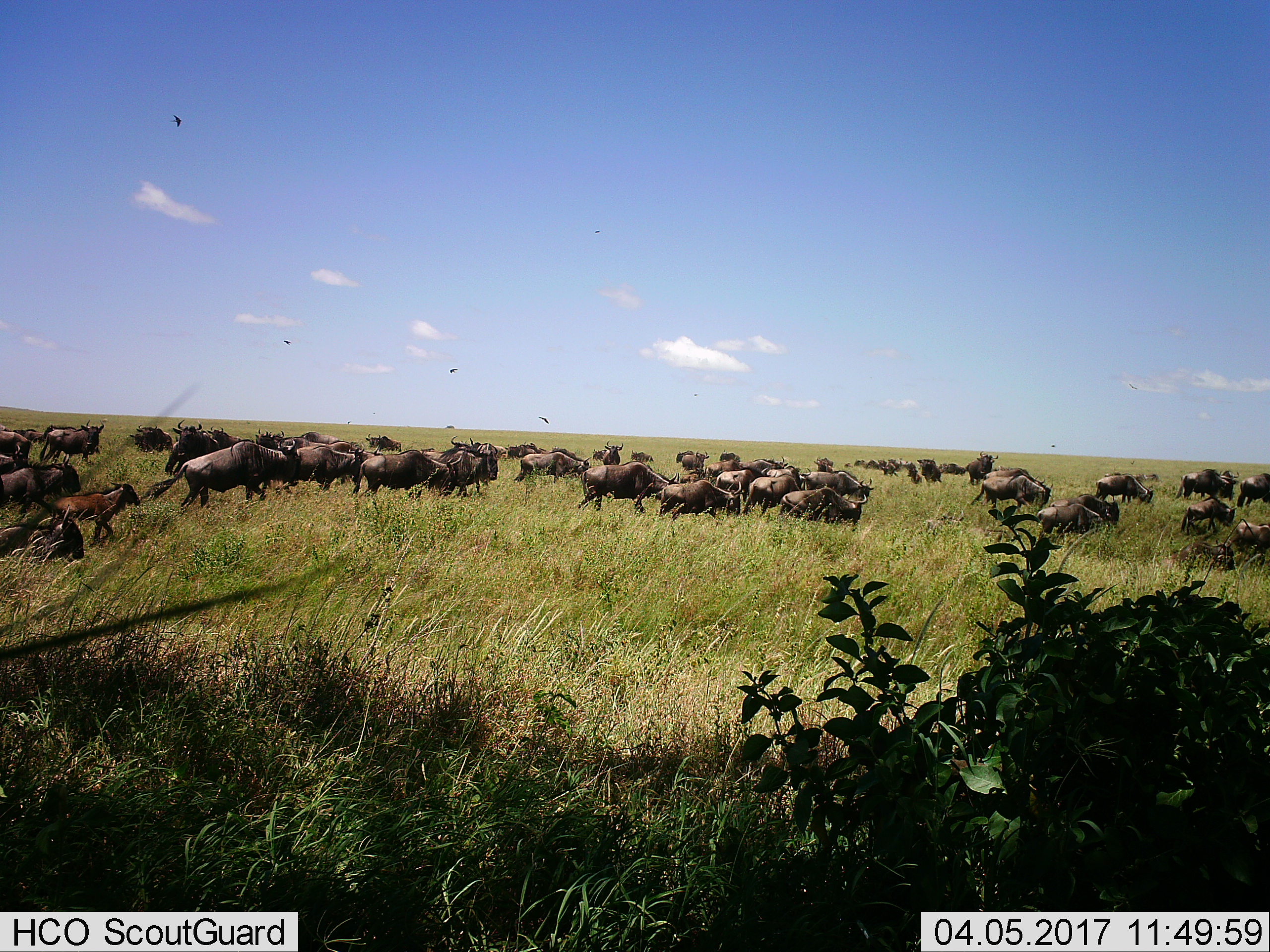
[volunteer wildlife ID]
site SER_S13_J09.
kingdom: Animalia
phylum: Chordata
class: Mammalia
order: Artiodactyla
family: Bovidae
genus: Connochaetes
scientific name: Connochaetes taurinus taurinus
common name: blue wildebeest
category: wildebeestblue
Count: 11-50.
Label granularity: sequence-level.